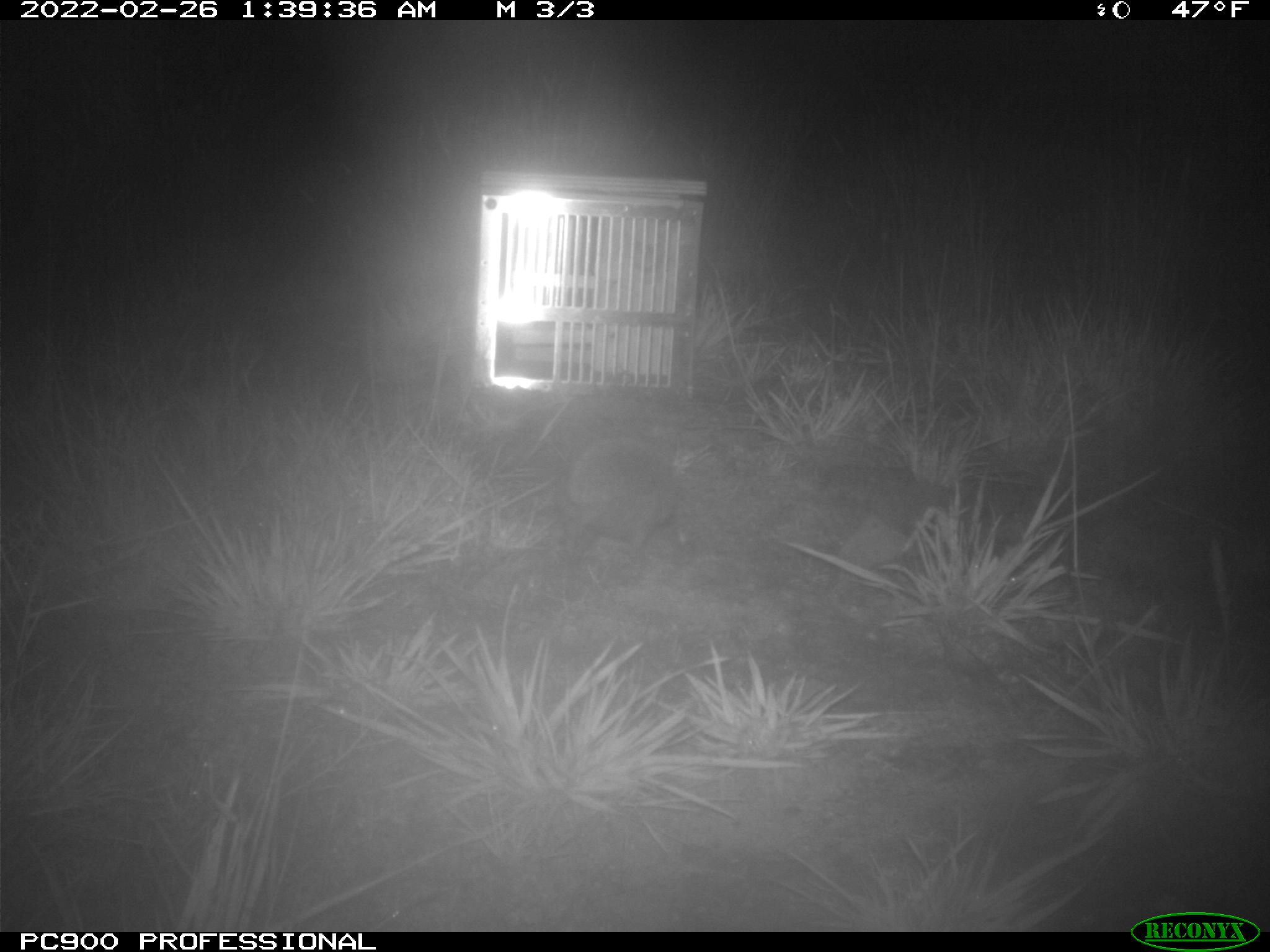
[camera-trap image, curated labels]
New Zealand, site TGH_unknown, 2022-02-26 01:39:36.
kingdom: Animalia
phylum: Chordata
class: Mammalia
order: Eulipotyphla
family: Erinaceidae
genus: Erinaceus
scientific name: Erinaceus europaeus europaeus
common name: european hedgehog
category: hedgehog